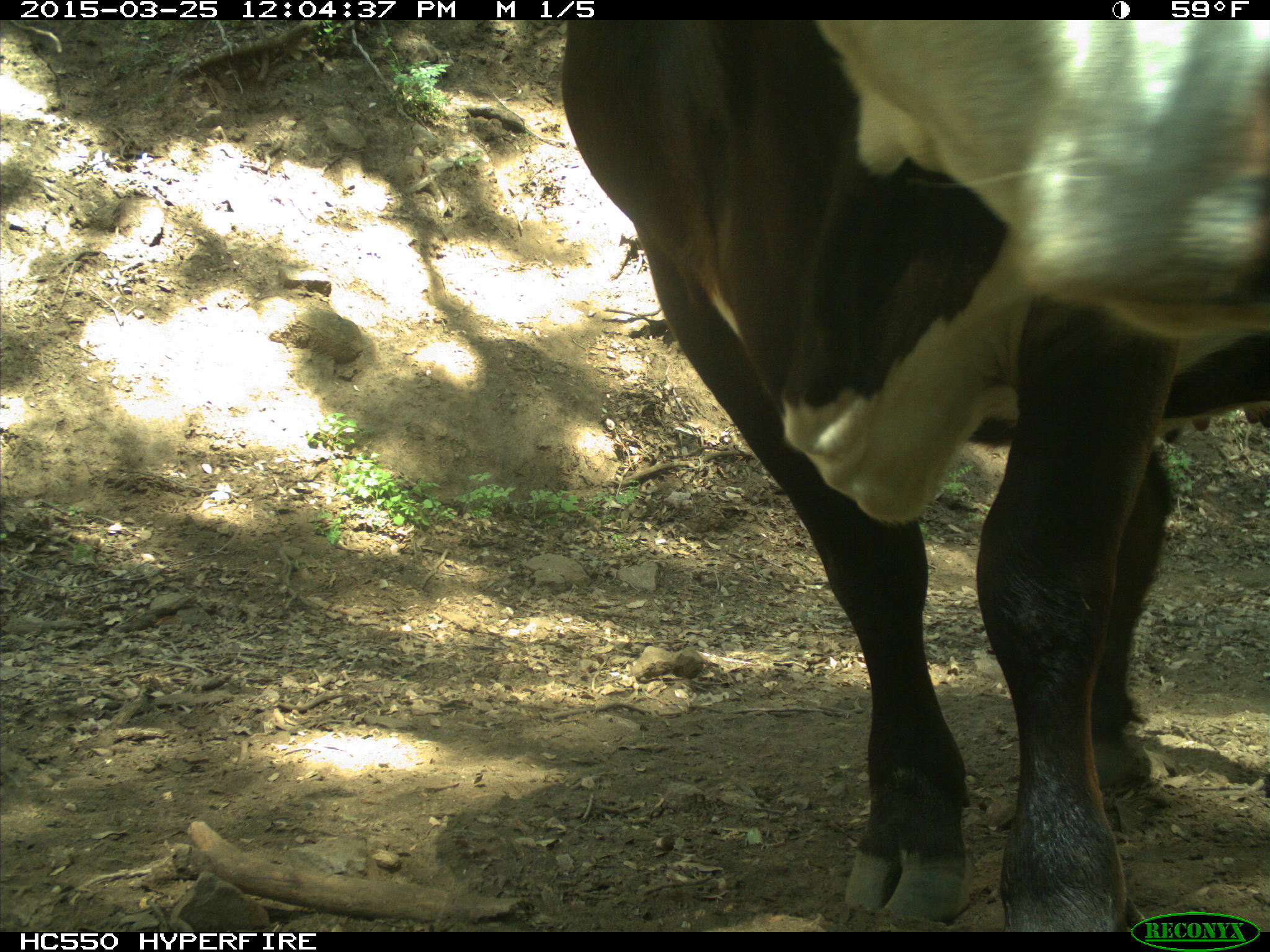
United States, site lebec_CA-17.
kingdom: Animalia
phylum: Chordata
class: Mammalia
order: Artiodactyla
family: Bovidae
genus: Bos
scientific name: Bos taurus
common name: domestic cow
Bos taurus (domestic cow).